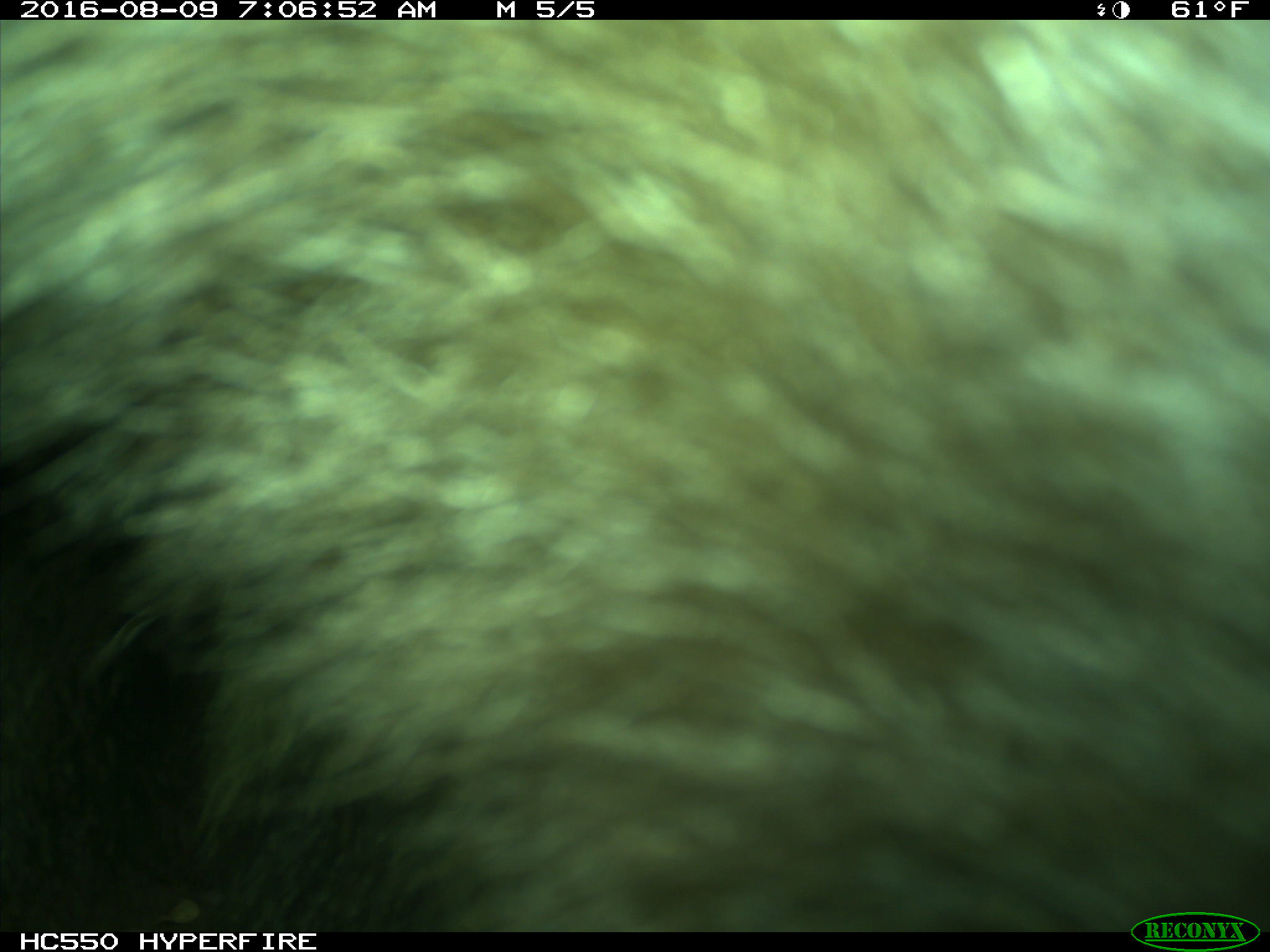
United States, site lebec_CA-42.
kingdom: Animalia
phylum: Chordata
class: Mammalia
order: Carnivora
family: Ursidae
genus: Ursus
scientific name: Ursus americanus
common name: american black bear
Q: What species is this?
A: Ursus americanus (american black bear).